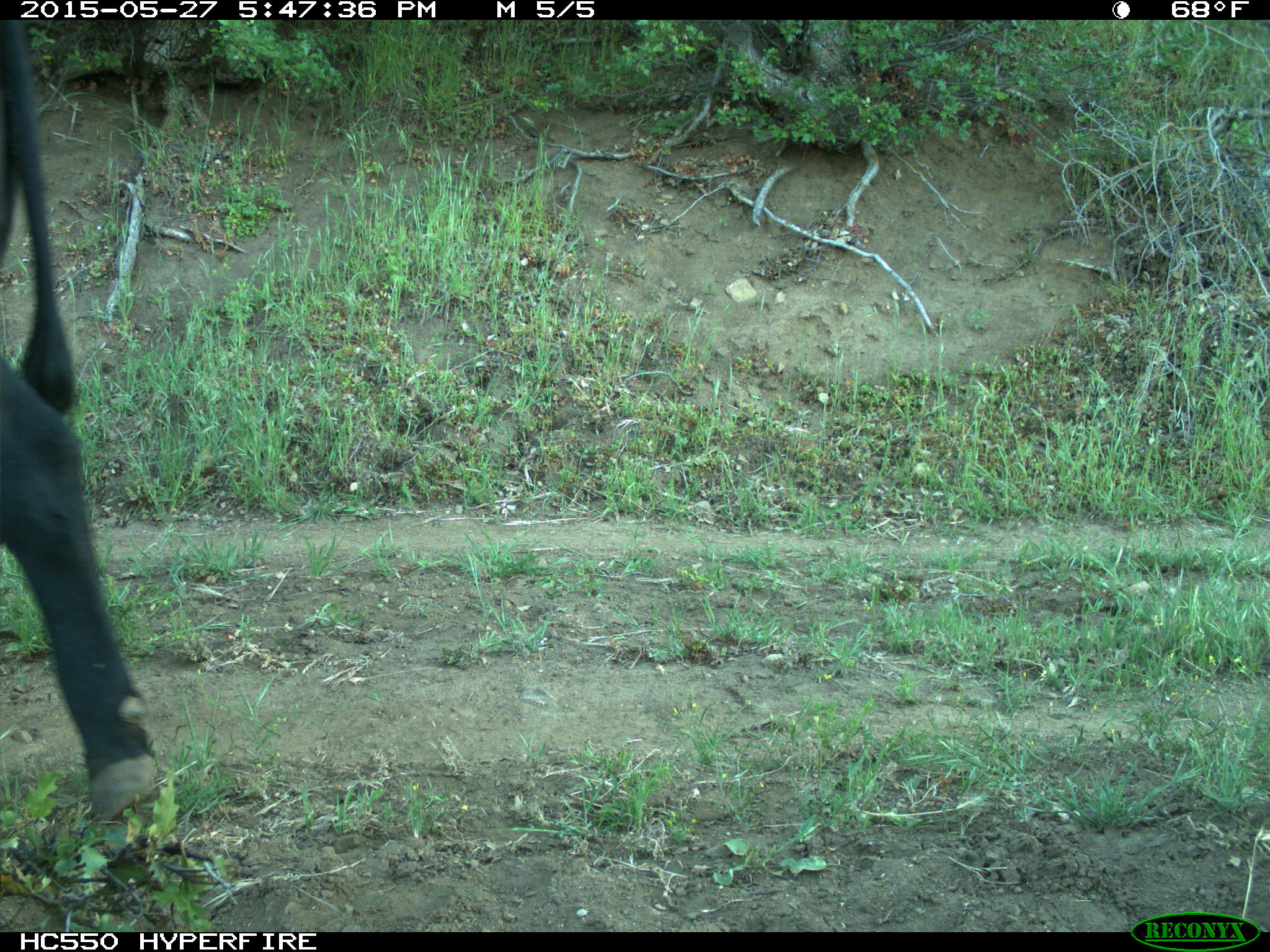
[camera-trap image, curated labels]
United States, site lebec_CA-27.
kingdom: Animalia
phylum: Chordata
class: Mammalia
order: Artiodactyla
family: Bovidae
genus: Bos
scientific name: Bos taurus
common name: domestic cow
Bos taurus (domestic cow).